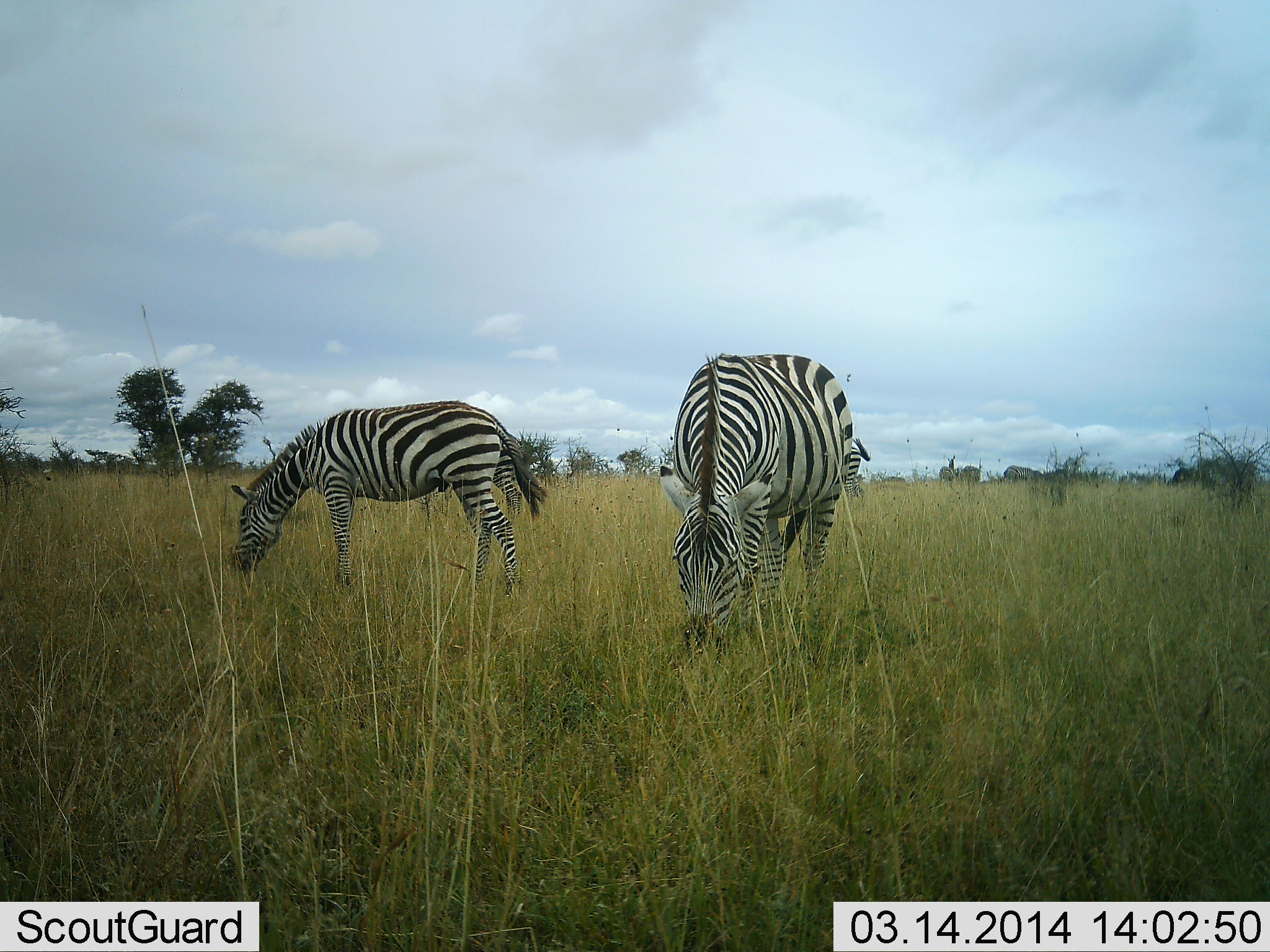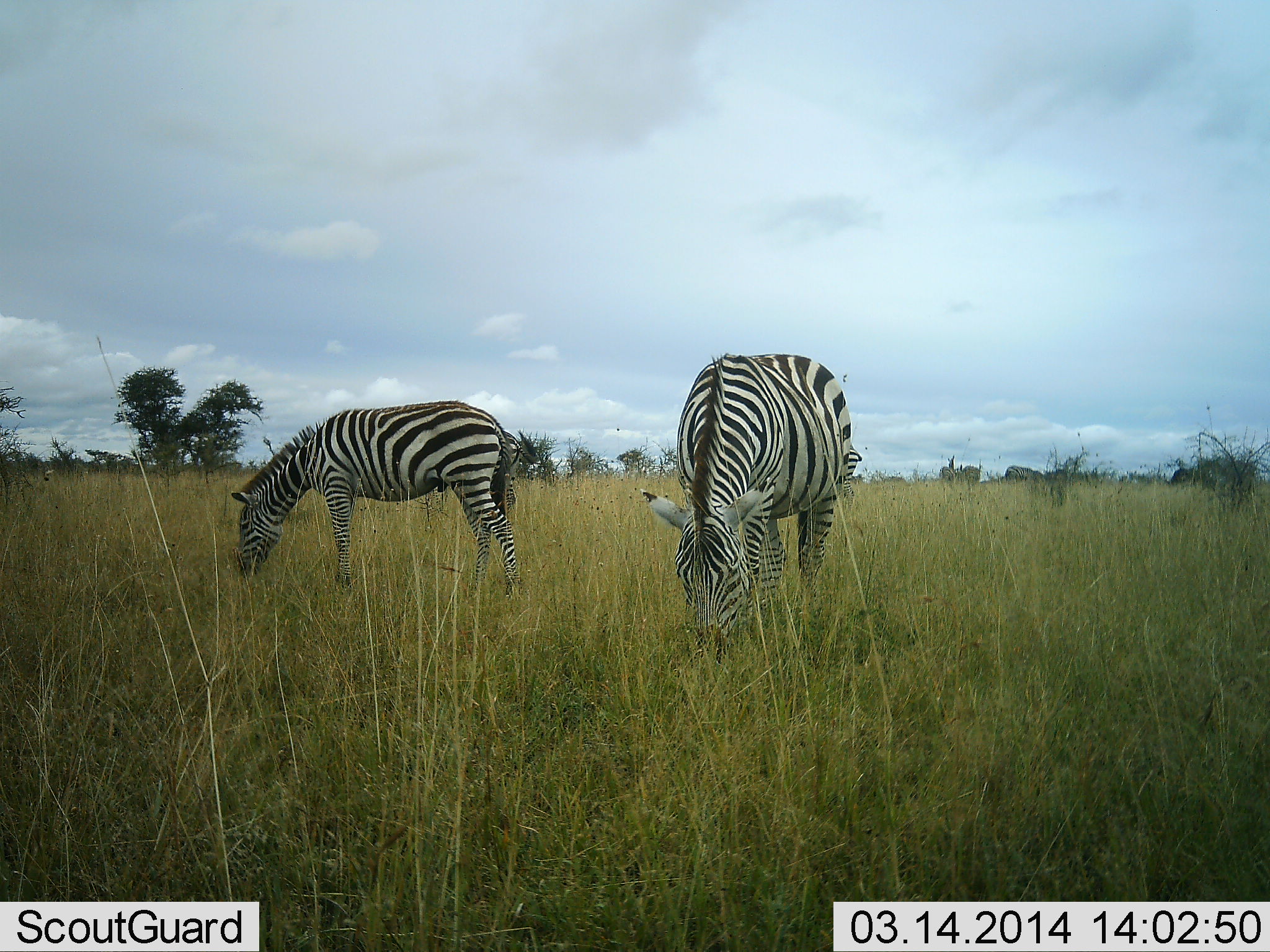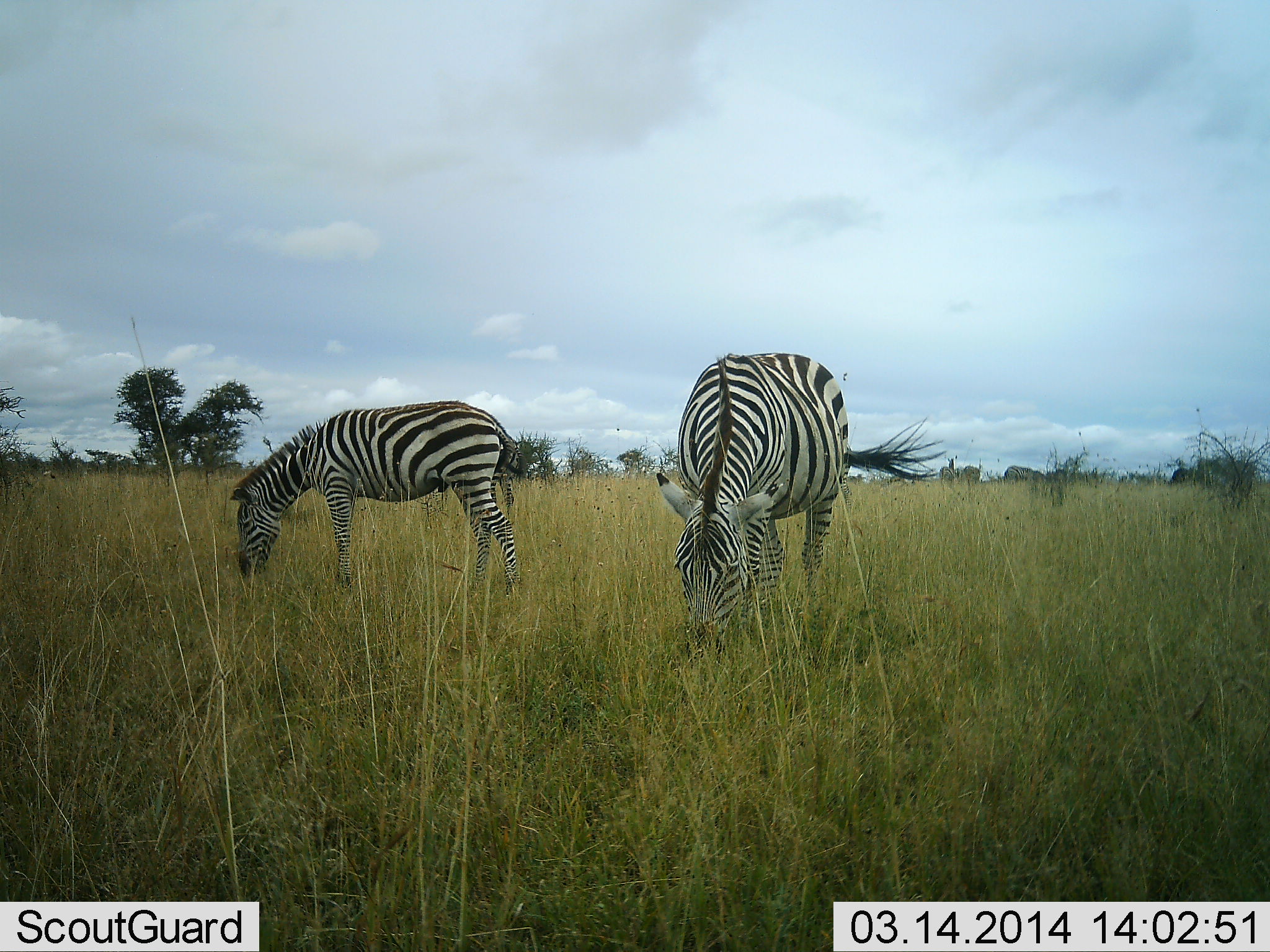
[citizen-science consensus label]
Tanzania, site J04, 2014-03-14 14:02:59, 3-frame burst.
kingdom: Animalia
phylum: Chordata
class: Mammalia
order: Perissodactyla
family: Equidae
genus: Equus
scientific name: Equus quagga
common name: plains zebra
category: zebra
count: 2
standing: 30%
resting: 0%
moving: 0%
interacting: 0%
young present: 0%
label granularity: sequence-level